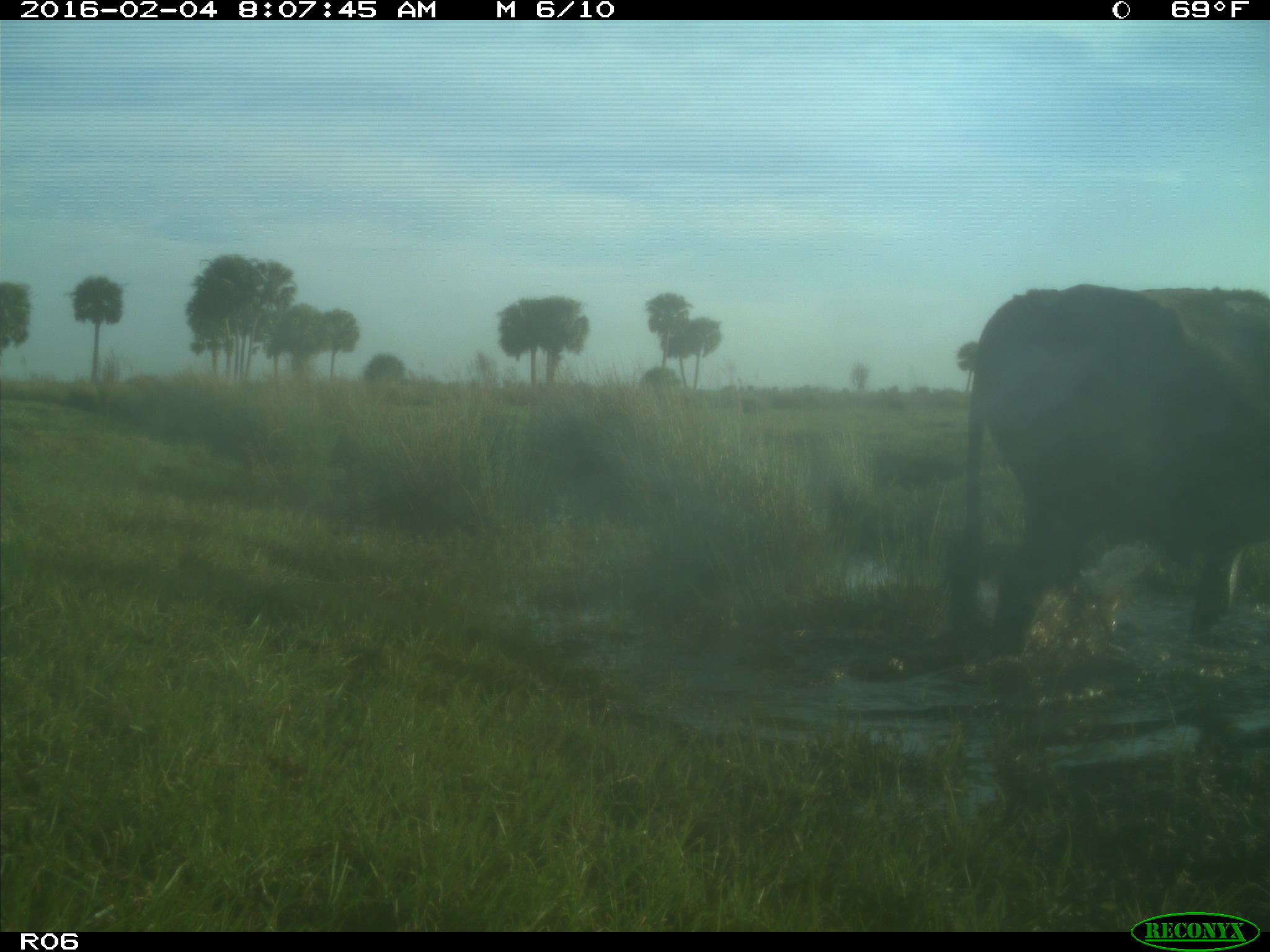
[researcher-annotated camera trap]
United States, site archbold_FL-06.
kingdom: Animalia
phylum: Chordata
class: Mammalia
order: Artiodactyla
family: Bovidae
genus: Bos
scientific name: Bos taurus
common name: domestic cow